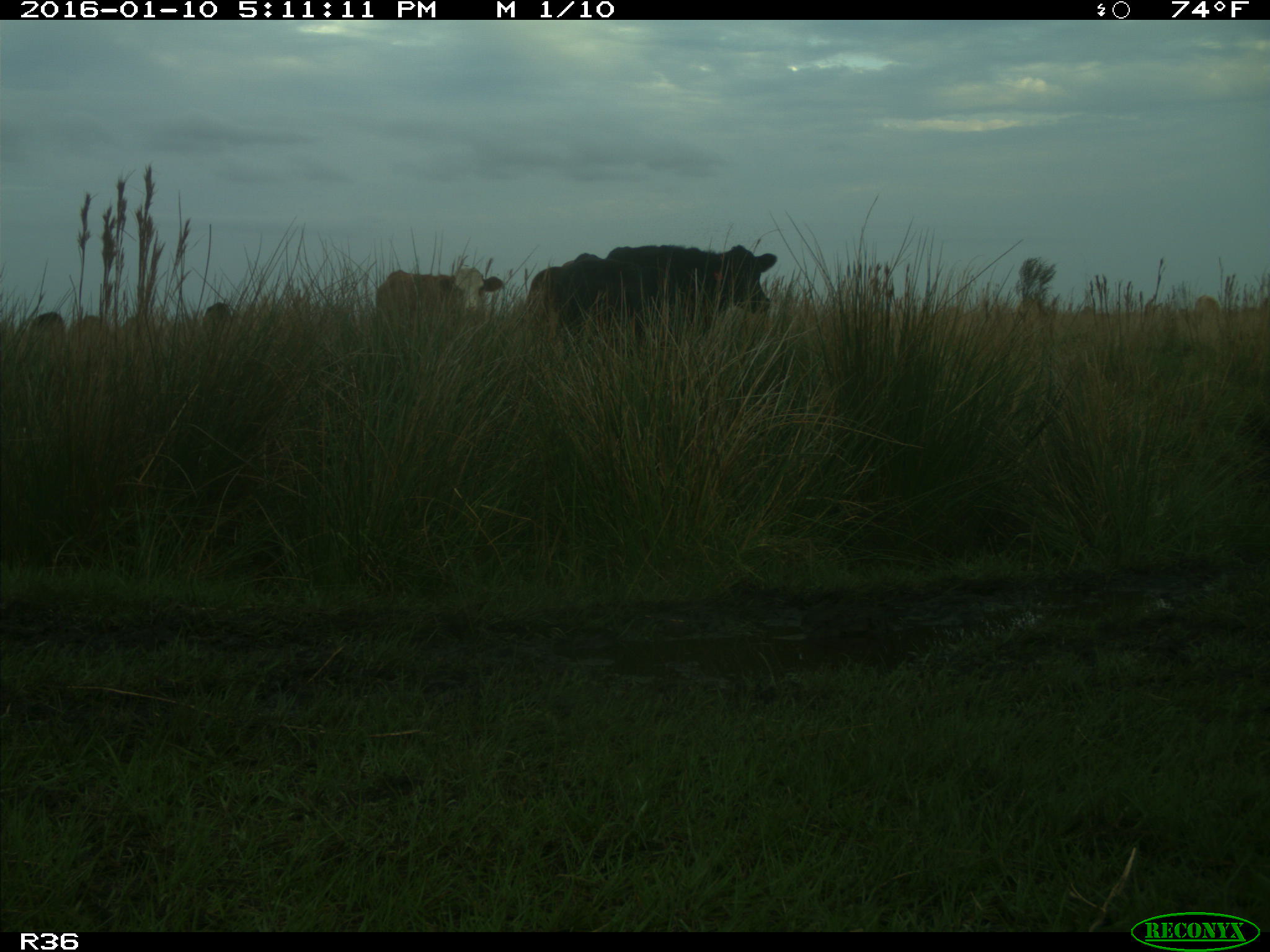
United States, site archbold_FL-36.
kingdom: Animalia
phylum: Chordata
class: Mammalia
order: Artiodactyla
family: Bovidae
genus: Bos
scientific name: Bos taurus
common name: domestic cow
Bos taurus (domestic cow).